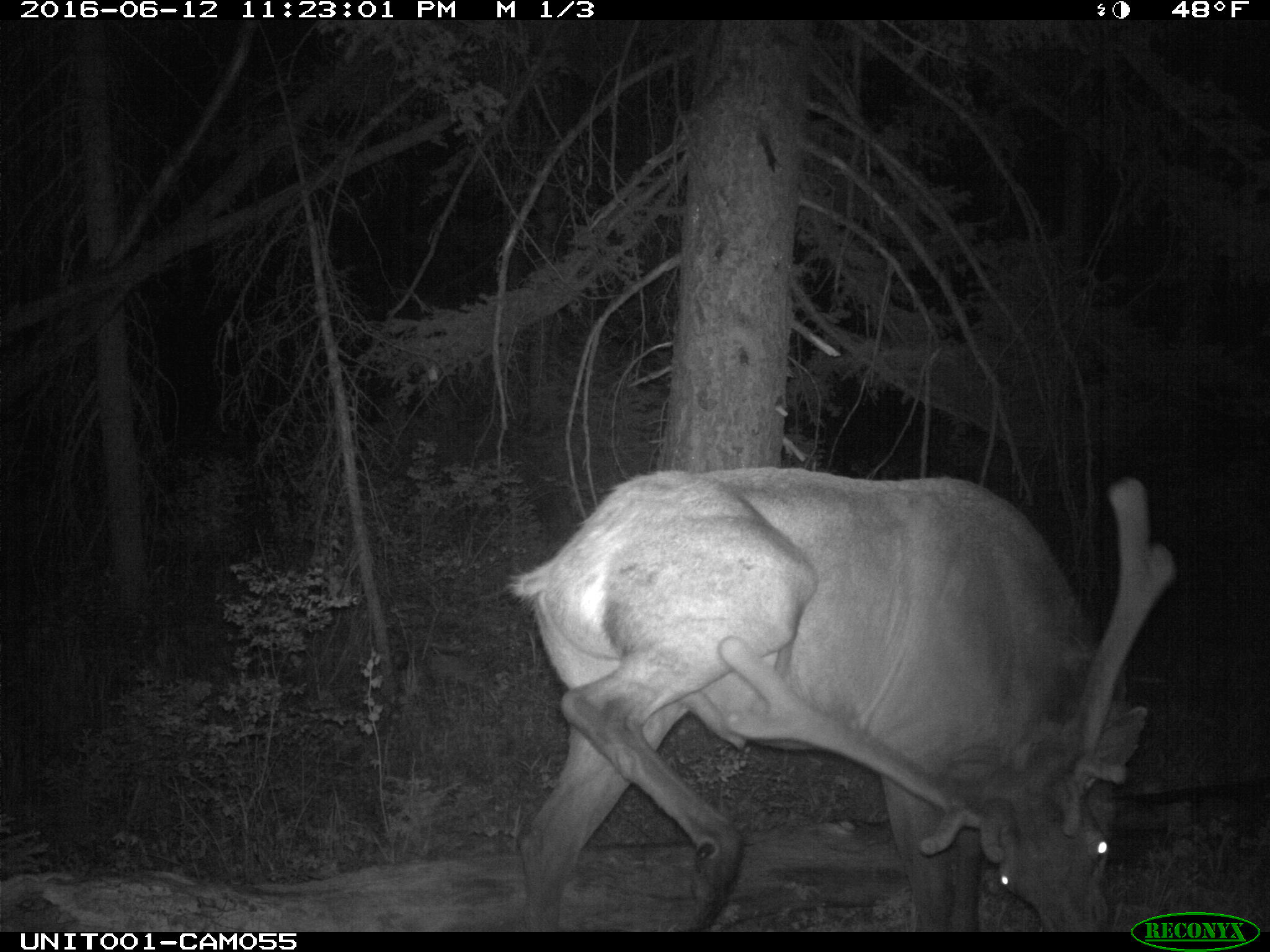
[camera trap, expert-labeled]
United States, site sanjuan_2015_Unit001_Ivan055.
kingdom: Animalia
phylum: Chordata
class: Mammalia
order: Artiodactyla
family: Cervidae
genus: Cervus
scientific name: Cervus elaphus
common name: red deer